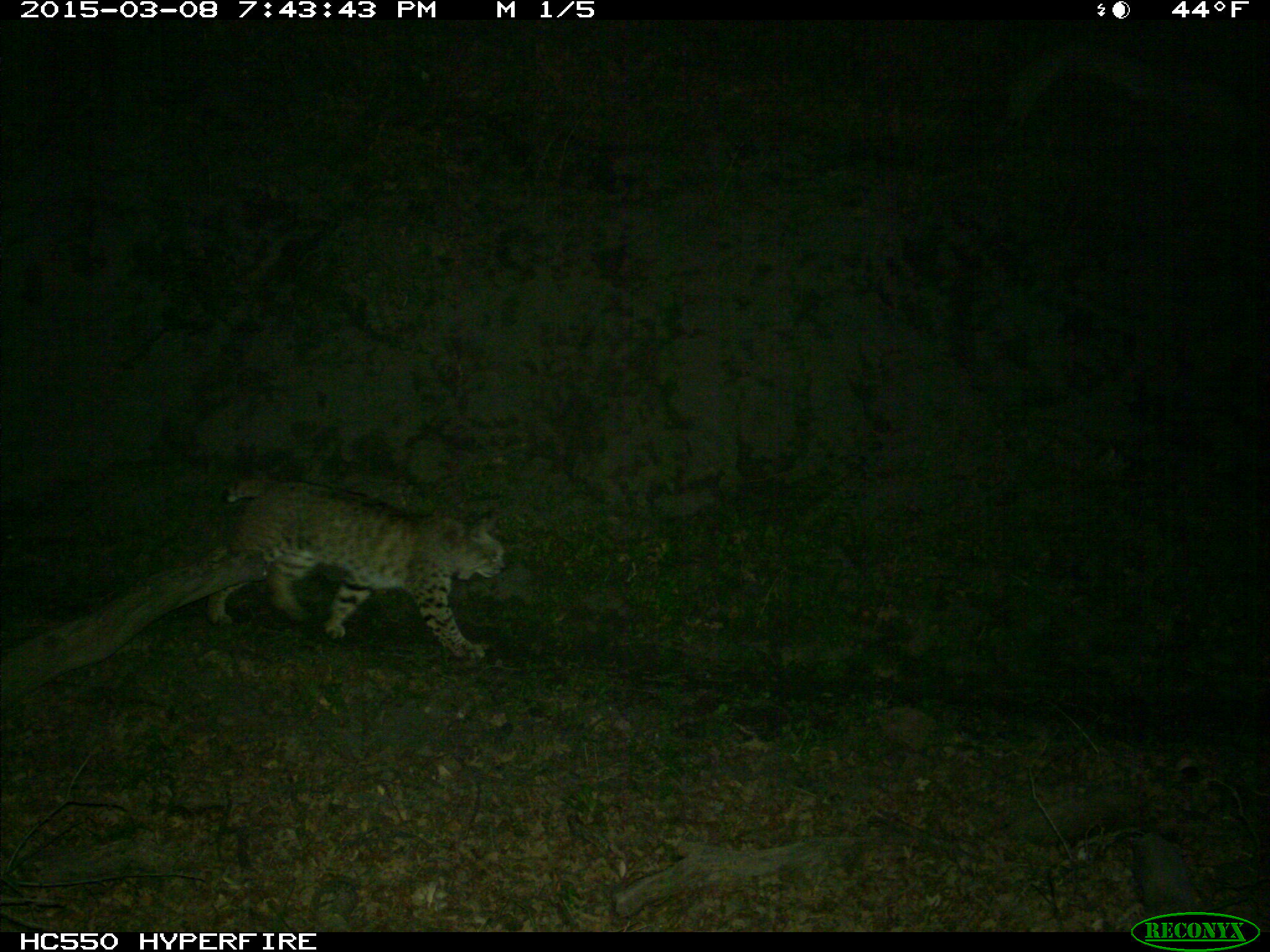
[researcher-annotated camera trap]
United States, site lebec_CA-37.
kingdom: Animalia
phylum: Chordata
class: Mammalia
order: Carnivora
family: Felidae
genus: Lynx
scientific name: Lynx rufus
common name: bobcat